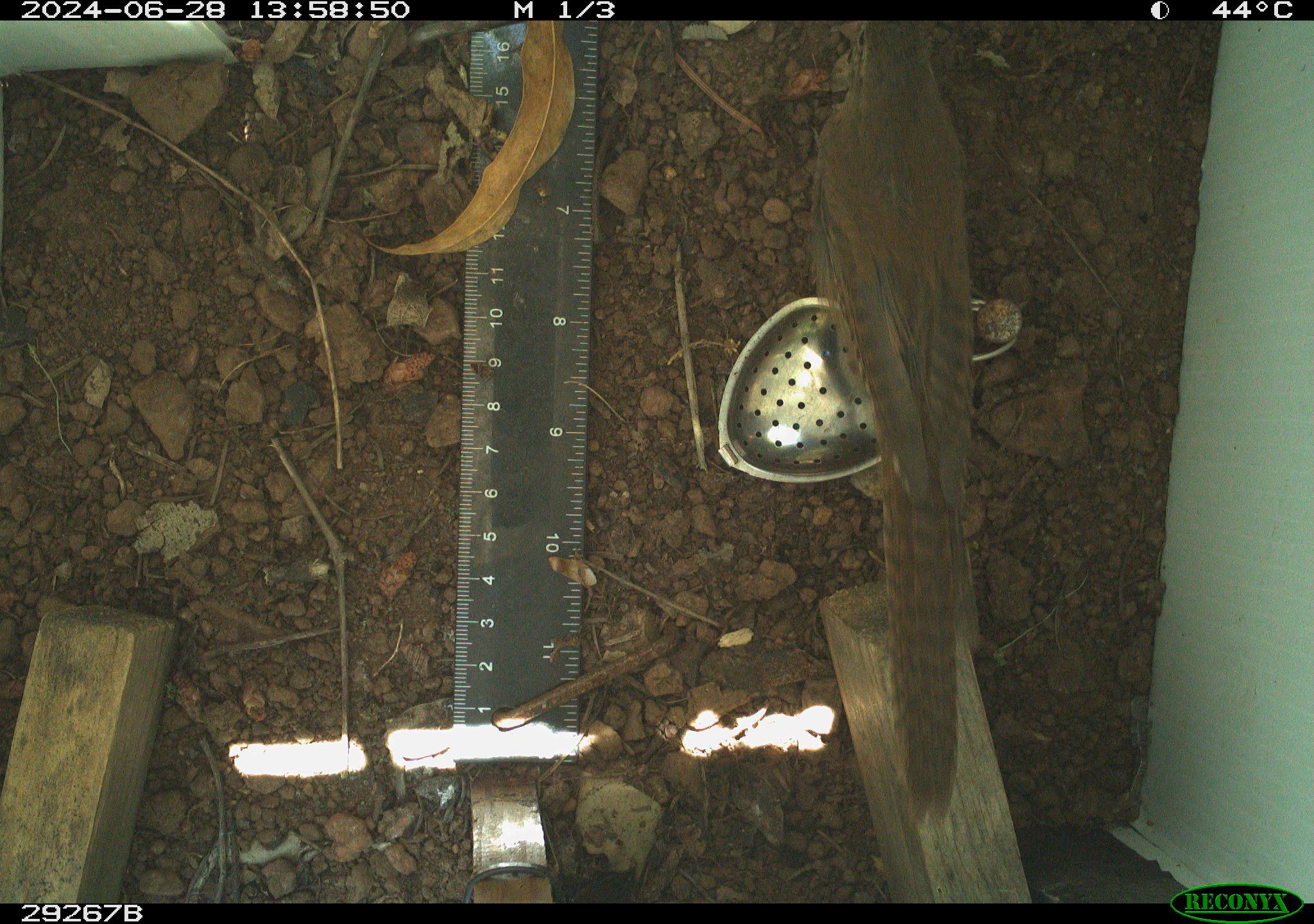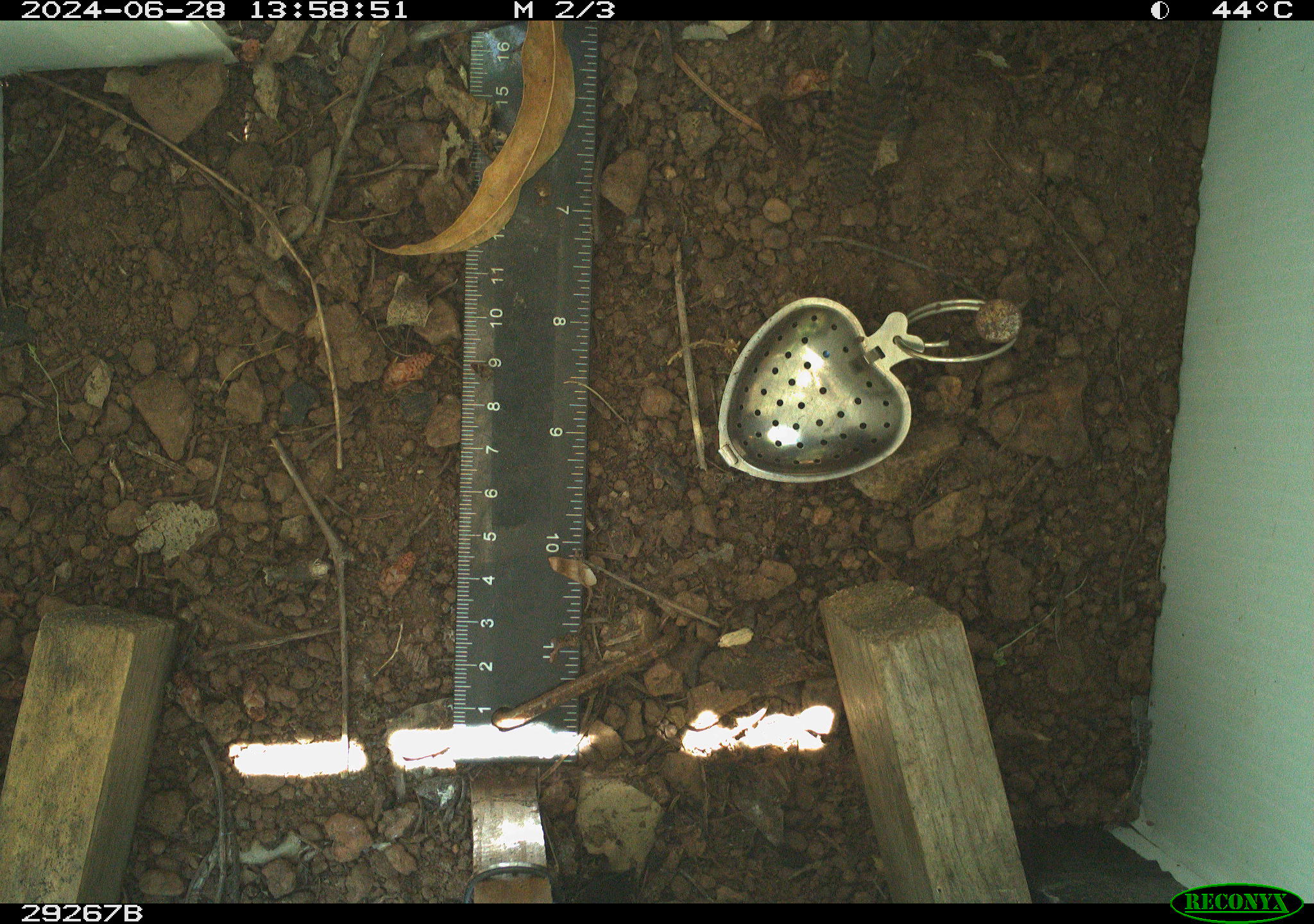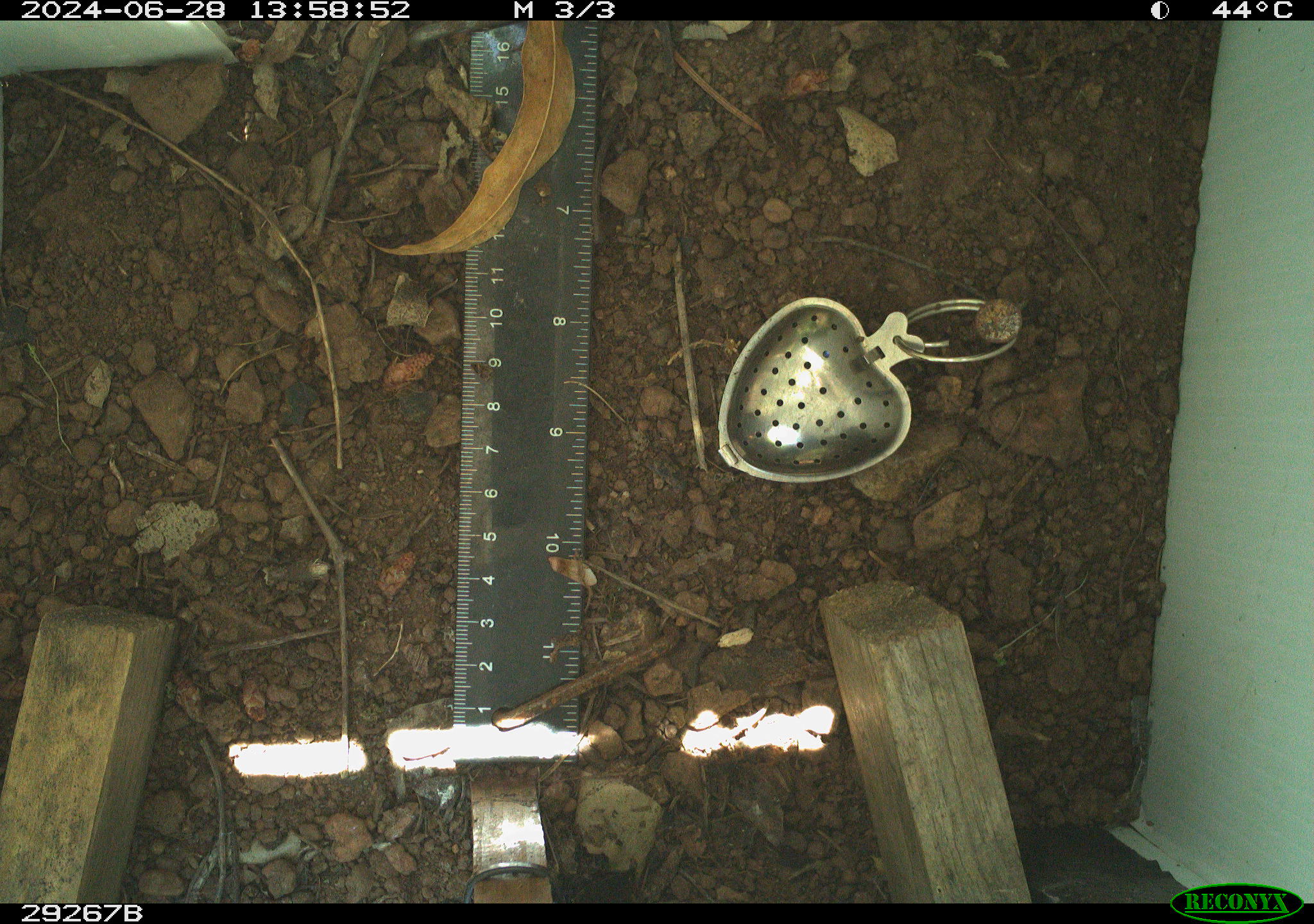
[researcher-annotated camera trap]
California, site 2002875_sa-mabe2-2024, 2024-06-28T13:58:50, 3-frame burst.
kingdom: Animalia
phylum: Chordata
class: Aves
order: Passeriformes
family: Troglodytidae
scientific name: Troglodytidae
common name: wren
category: troglodytidae family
Troglodytidae family (wren) (Troglodytidae).